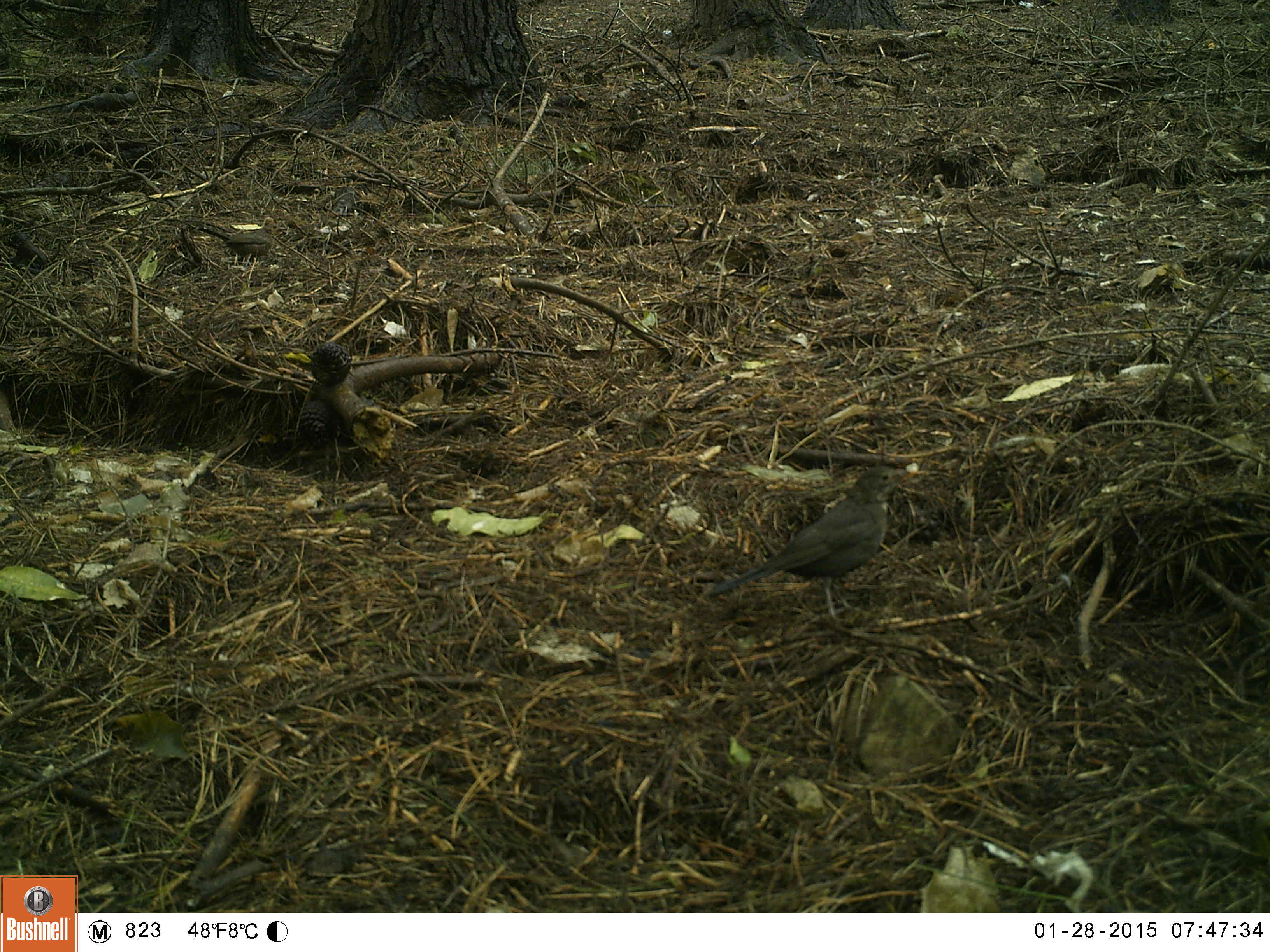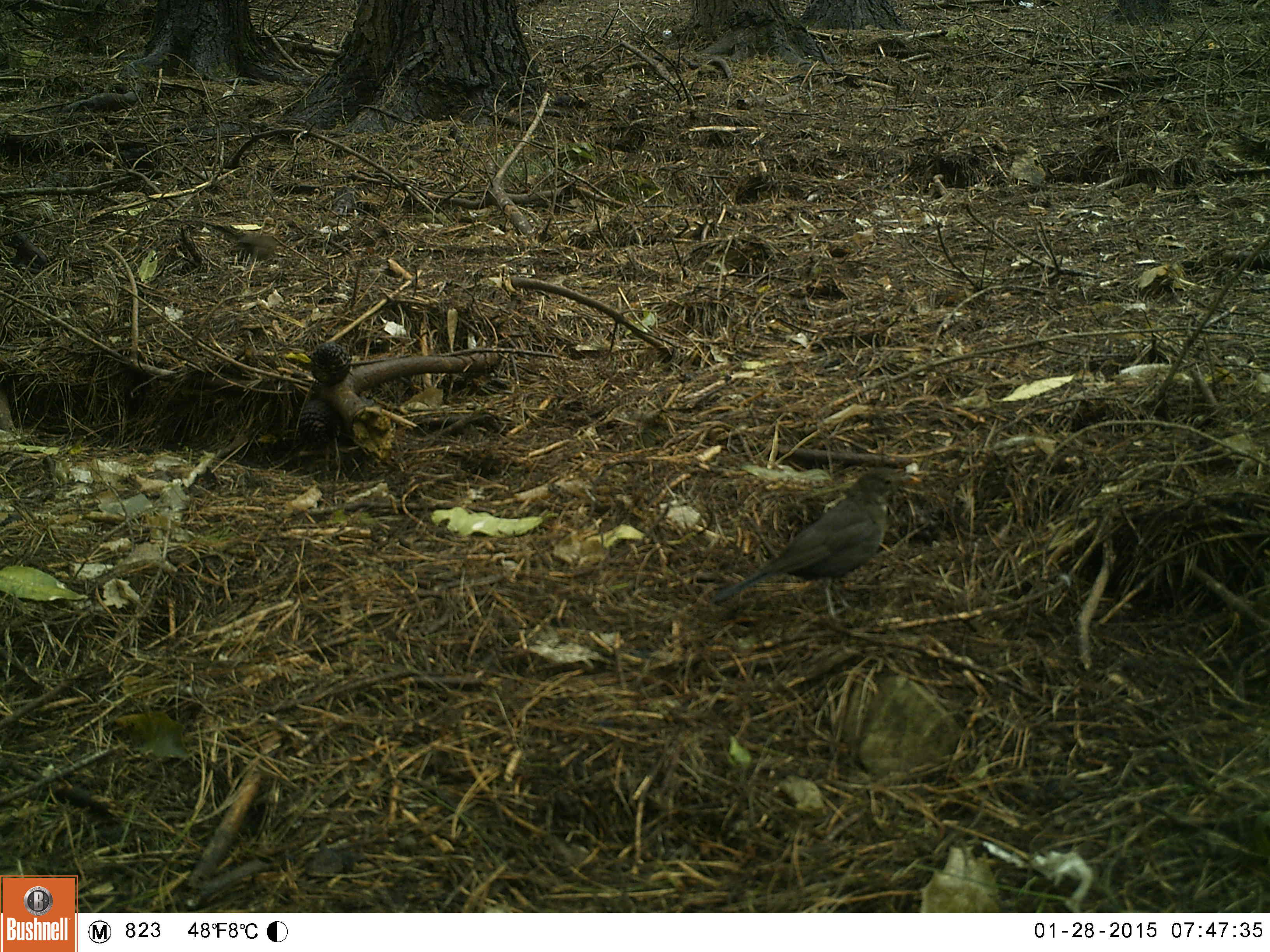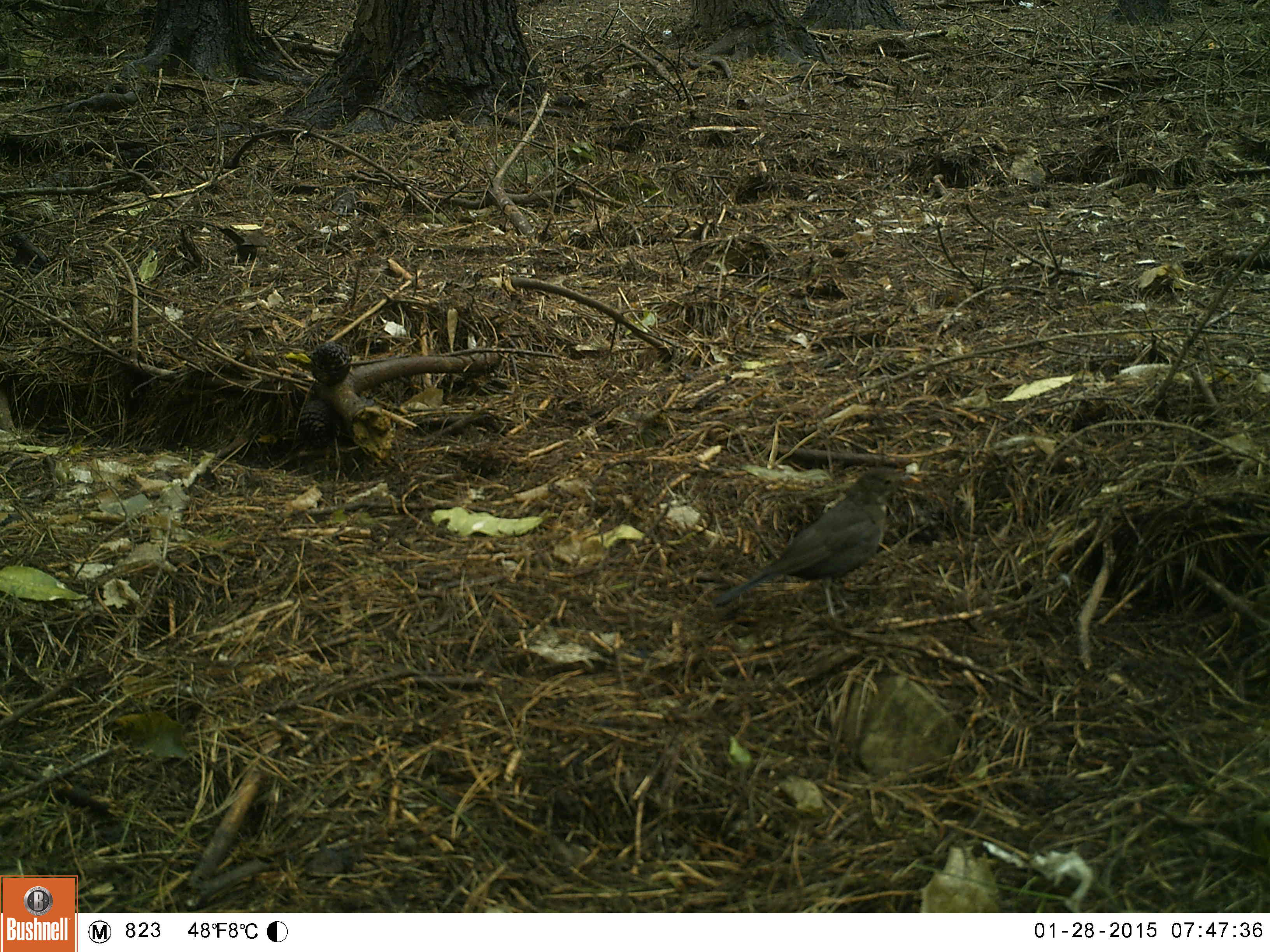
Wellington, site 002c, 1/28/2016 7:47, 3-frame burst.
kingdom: Animalia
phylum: Chordata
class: Aves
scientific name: Aves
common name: bird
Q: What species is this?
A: Bird (Aves).